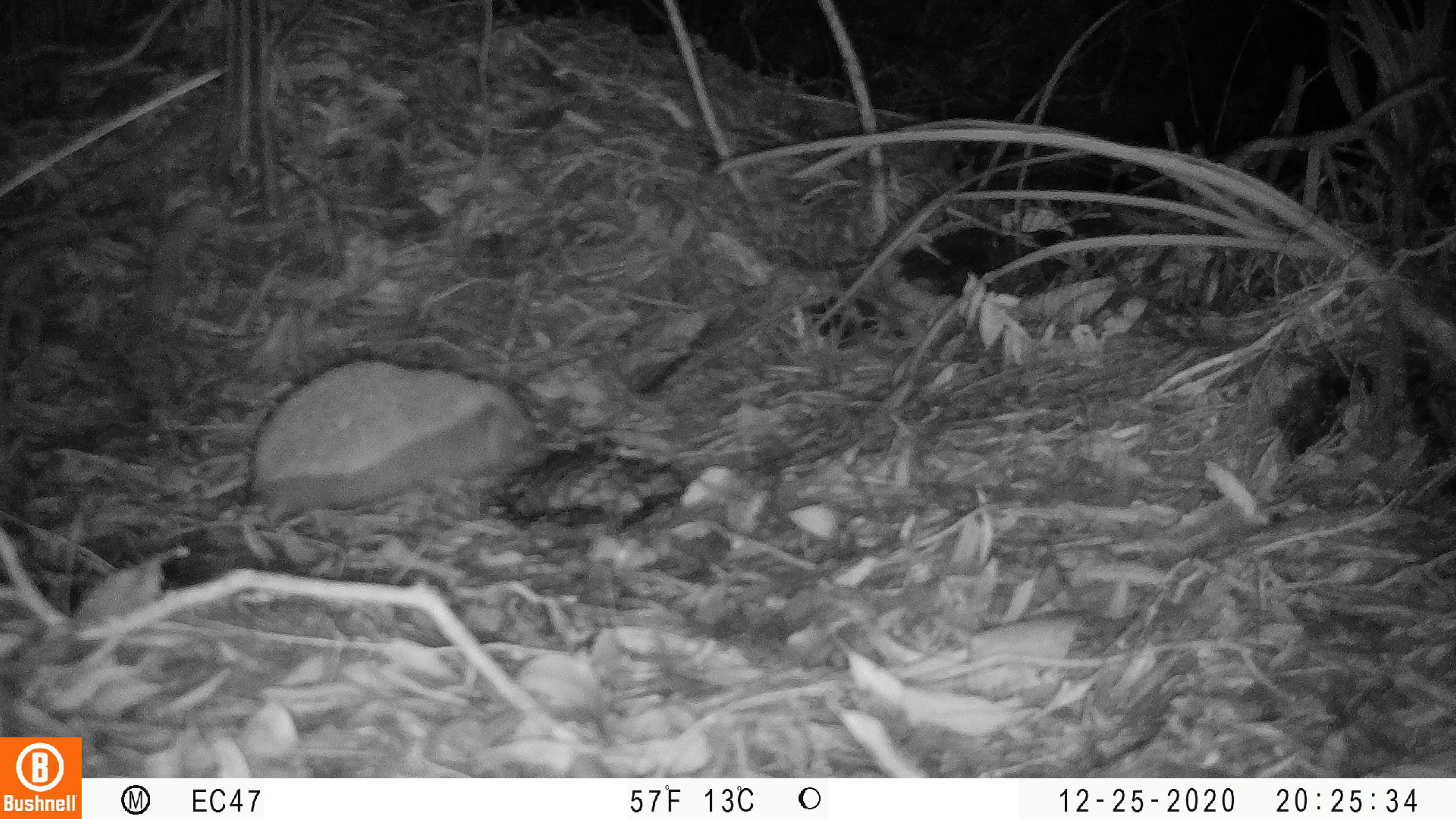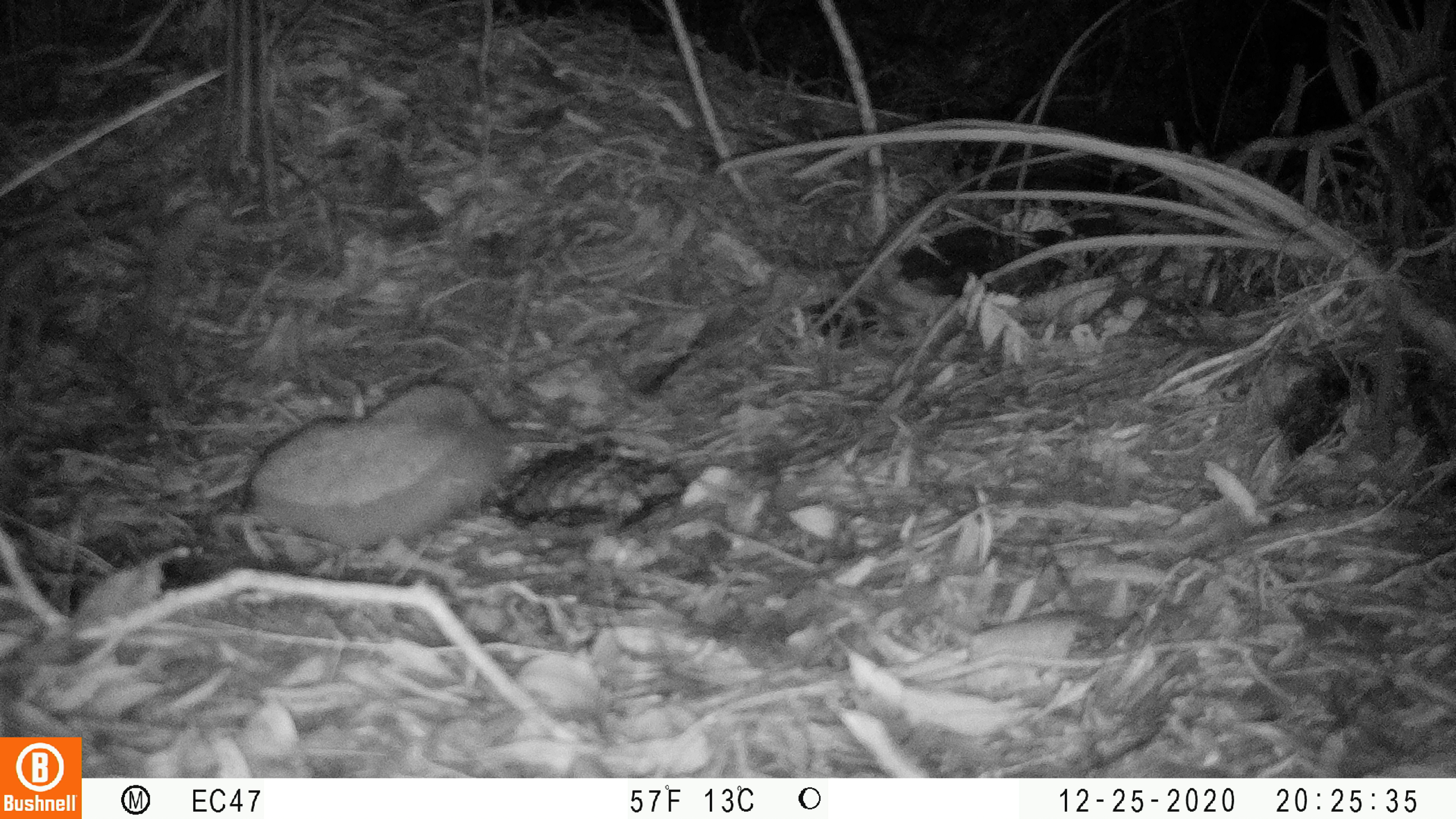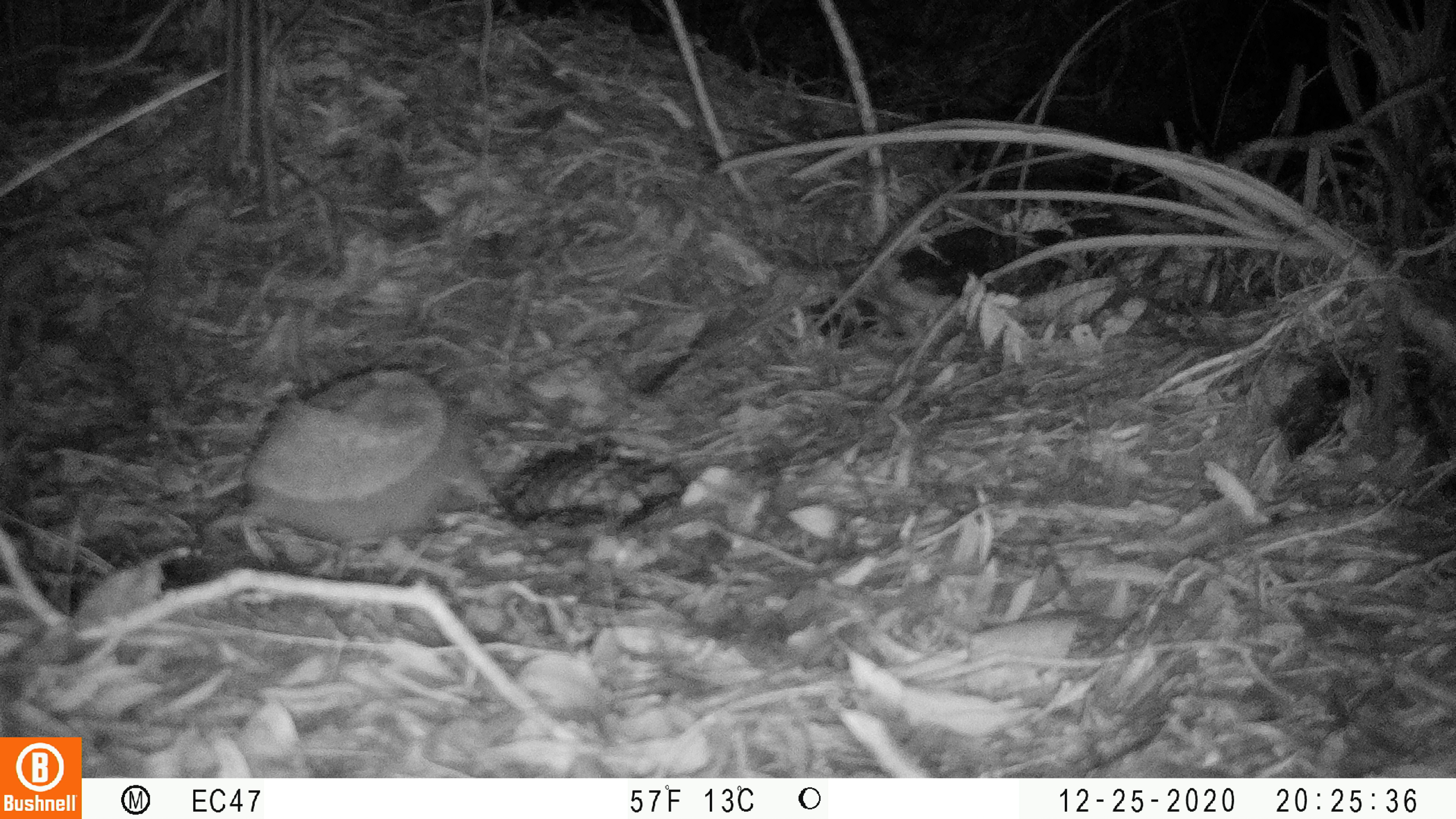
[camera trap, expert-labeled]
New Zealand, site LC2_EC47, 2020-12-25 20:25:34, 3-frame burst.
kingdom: Animalia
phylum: Chordata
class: Mammalia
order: Eulipotyphla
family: Erinaceidae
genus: Erinaceus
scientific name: Erinaceus europaeus europaeus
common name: european hedgehog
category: hedgehog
Hedgehog (european hedgehog) (Erinaceus europaeus europaeus).